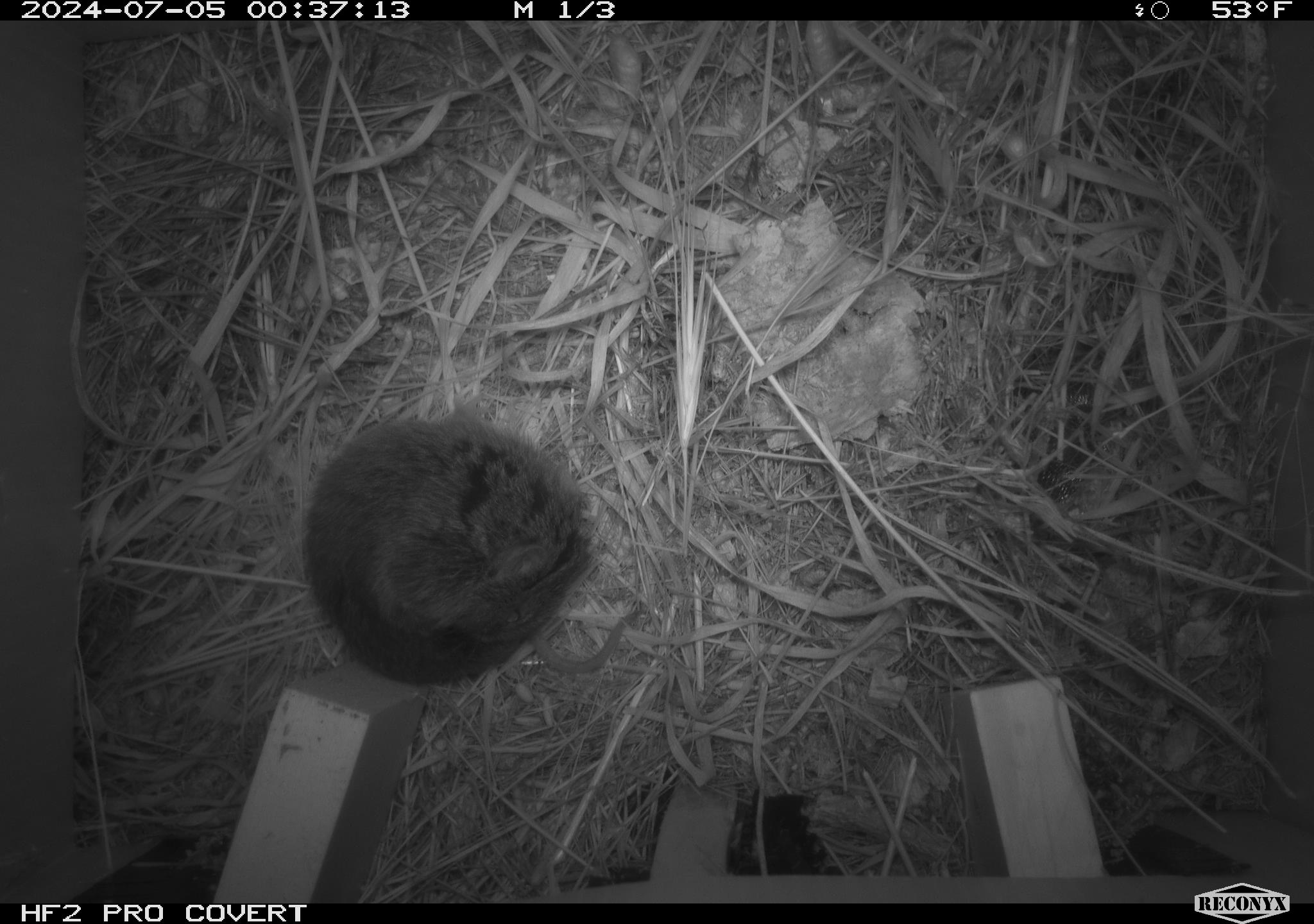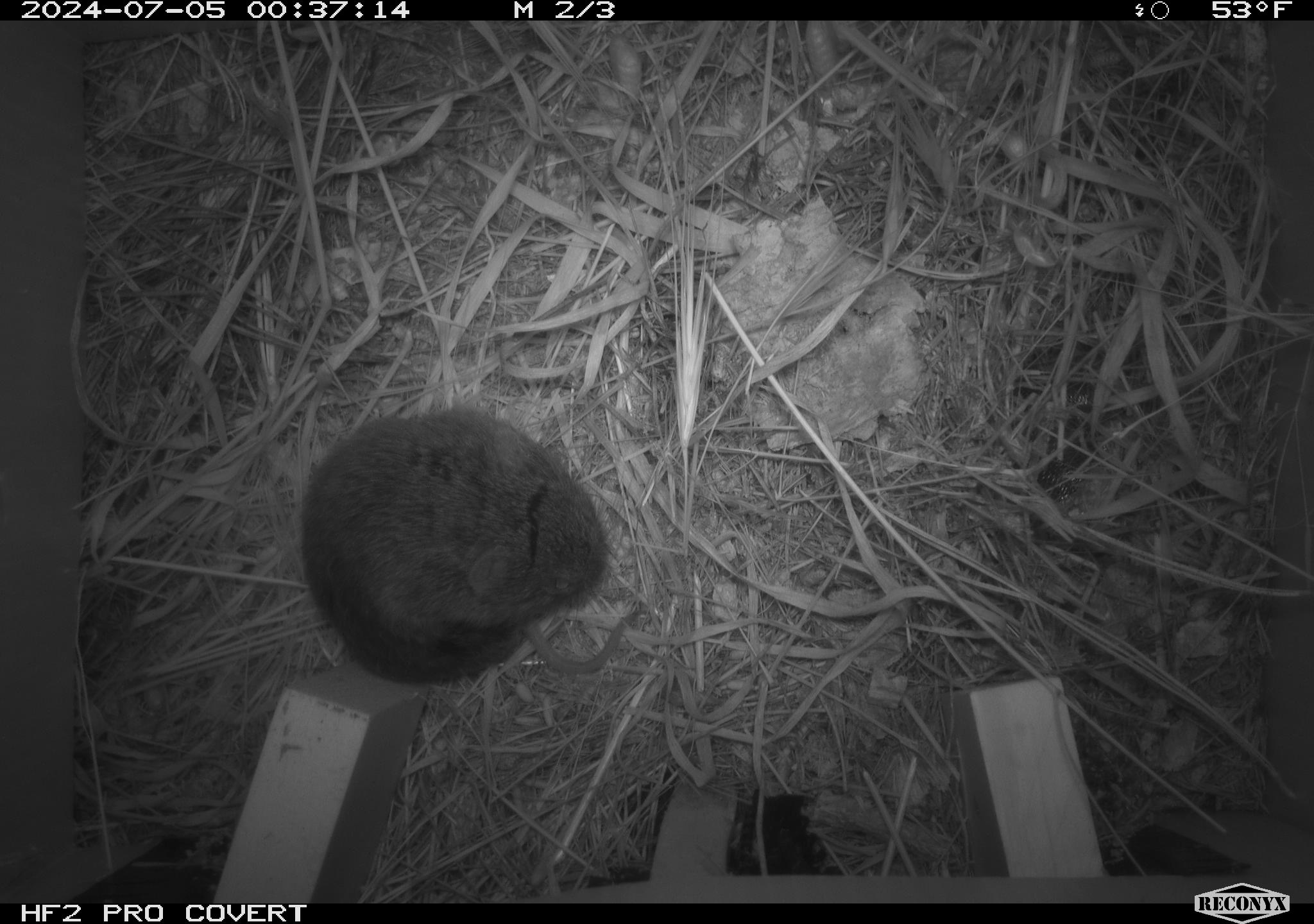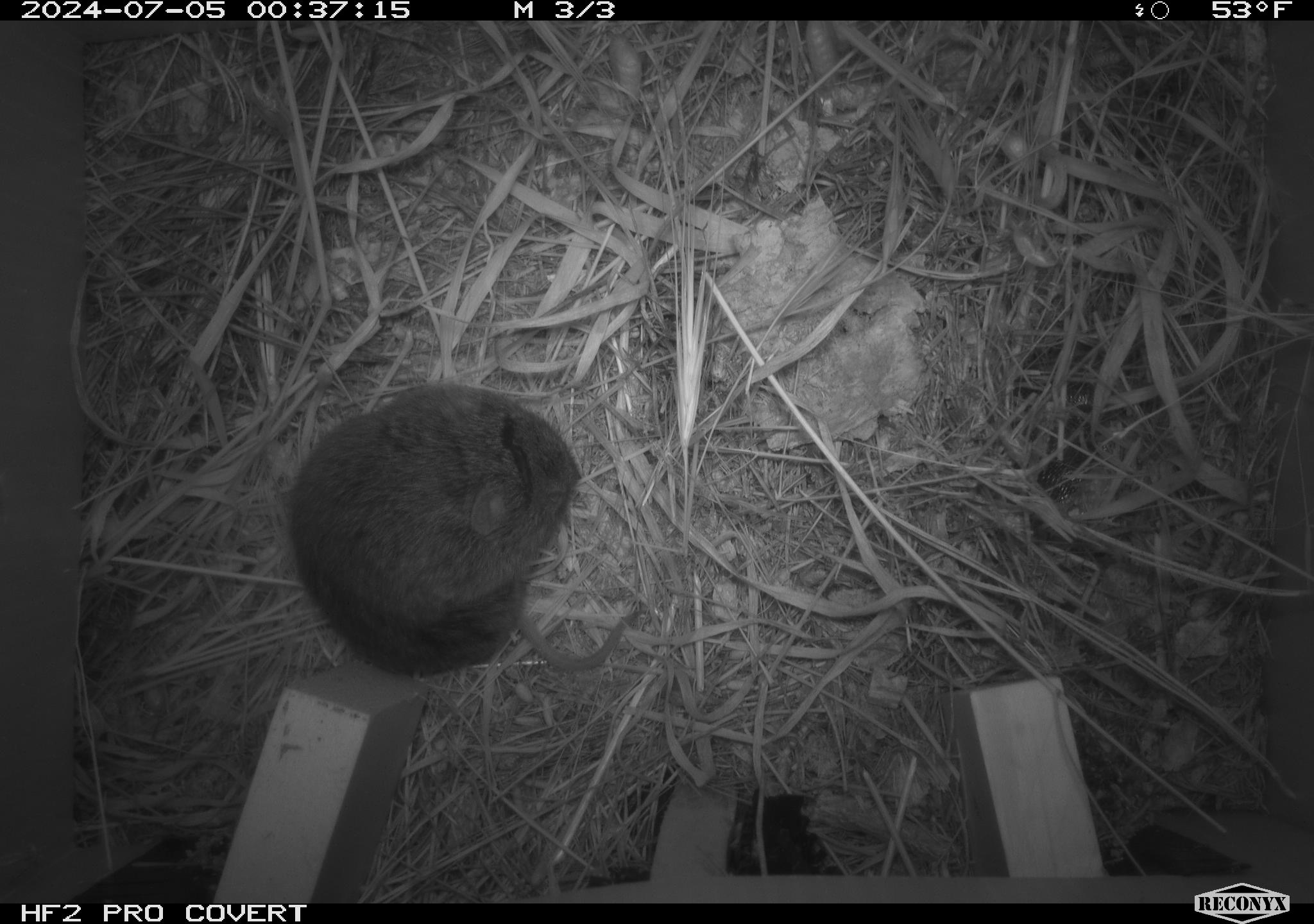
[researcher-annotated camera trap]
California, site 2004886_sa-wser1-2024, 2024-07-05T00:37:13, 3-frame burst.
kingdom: Animalia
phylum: Chordata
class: Mammalia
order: Rodentia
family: Cricetidae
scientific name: Arvicolinae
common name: voles, lemmings, and muskrats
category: arvicolinae subfamily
Arvicolinae subfamily (voles, lemmings, and muskrats) (Arvicolinae).